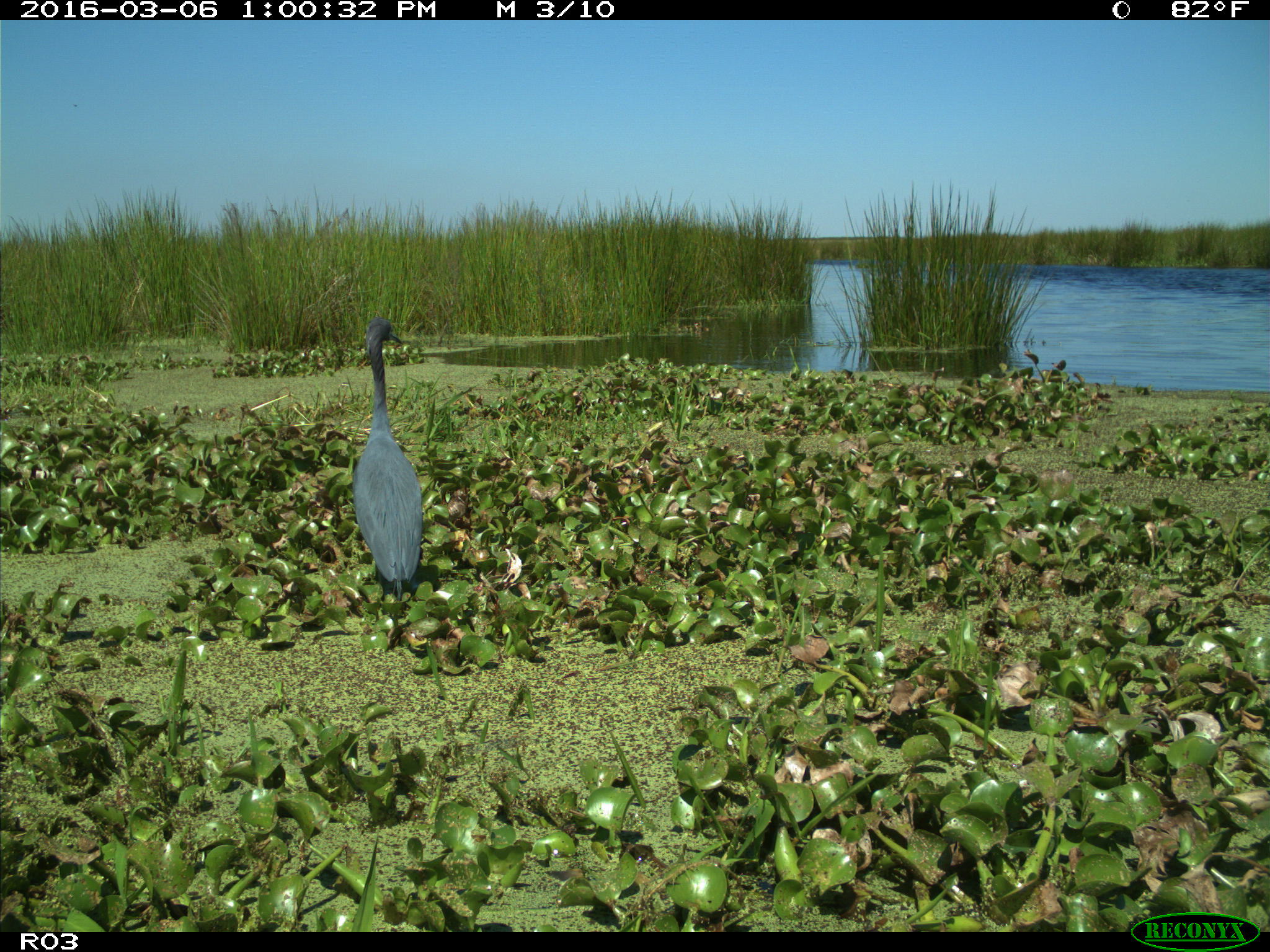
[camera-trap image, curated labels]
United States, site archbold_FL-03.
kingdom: Animalia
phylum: Chordata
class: Aves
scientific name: Aves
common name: birds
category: unidentified bird